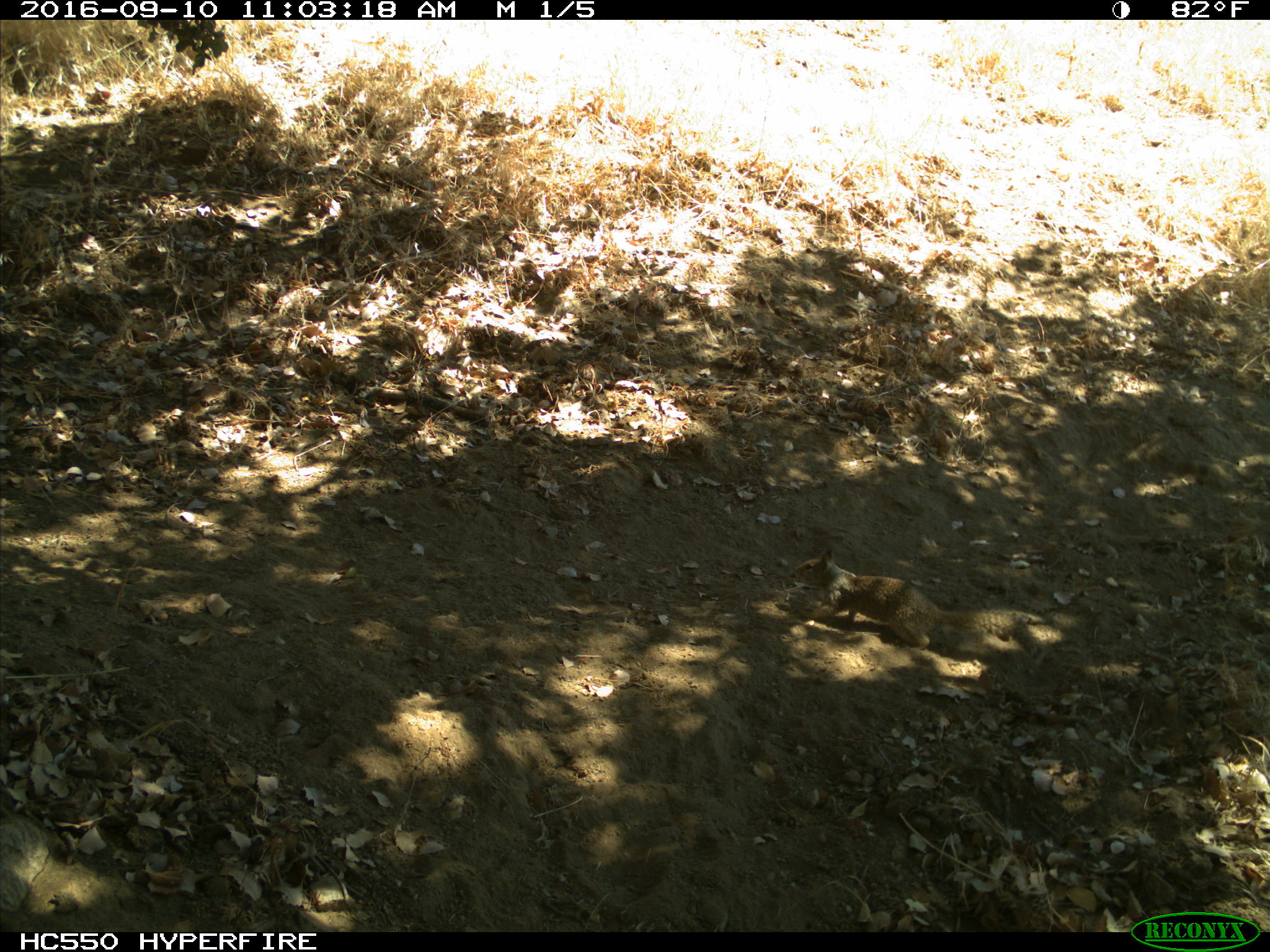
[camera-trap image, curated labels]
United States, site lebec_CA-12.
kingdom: Animalia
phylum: Chordata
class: Mammalia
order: Rodentia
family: Sciuridae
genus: Otospermophilus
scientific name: Otospermophilus beecheyi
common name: california ground squirrel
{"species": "Otospermophilus beecheyi (california ground squirrel)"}